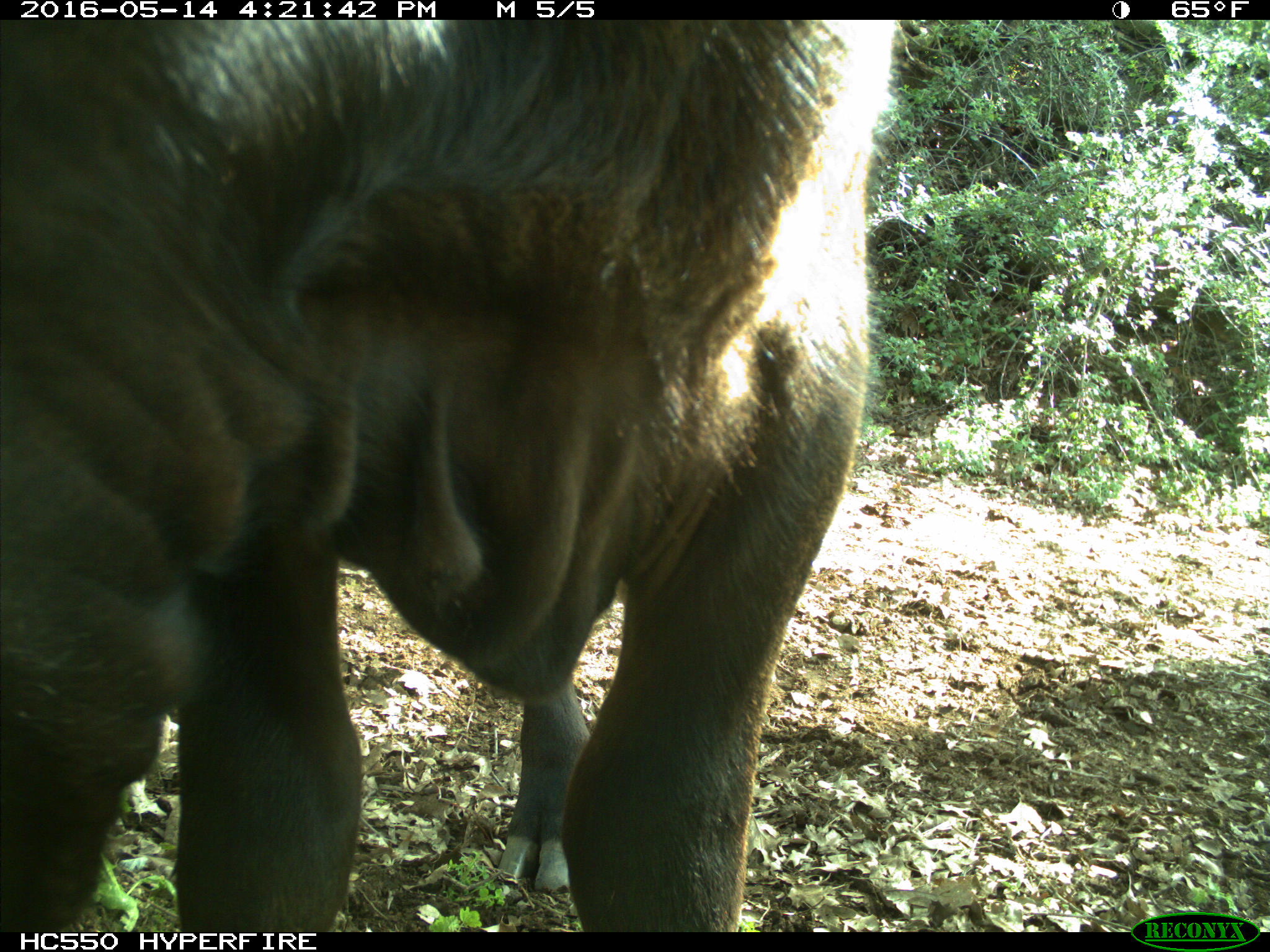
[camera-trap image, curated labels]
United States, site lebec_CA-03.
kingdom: Animalia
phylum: Chordata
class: Mammalia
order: Artiodactyla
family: Bovidae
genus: Bos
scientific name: Bos taurus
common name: domestic cow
Bos taurus (domestic cow).